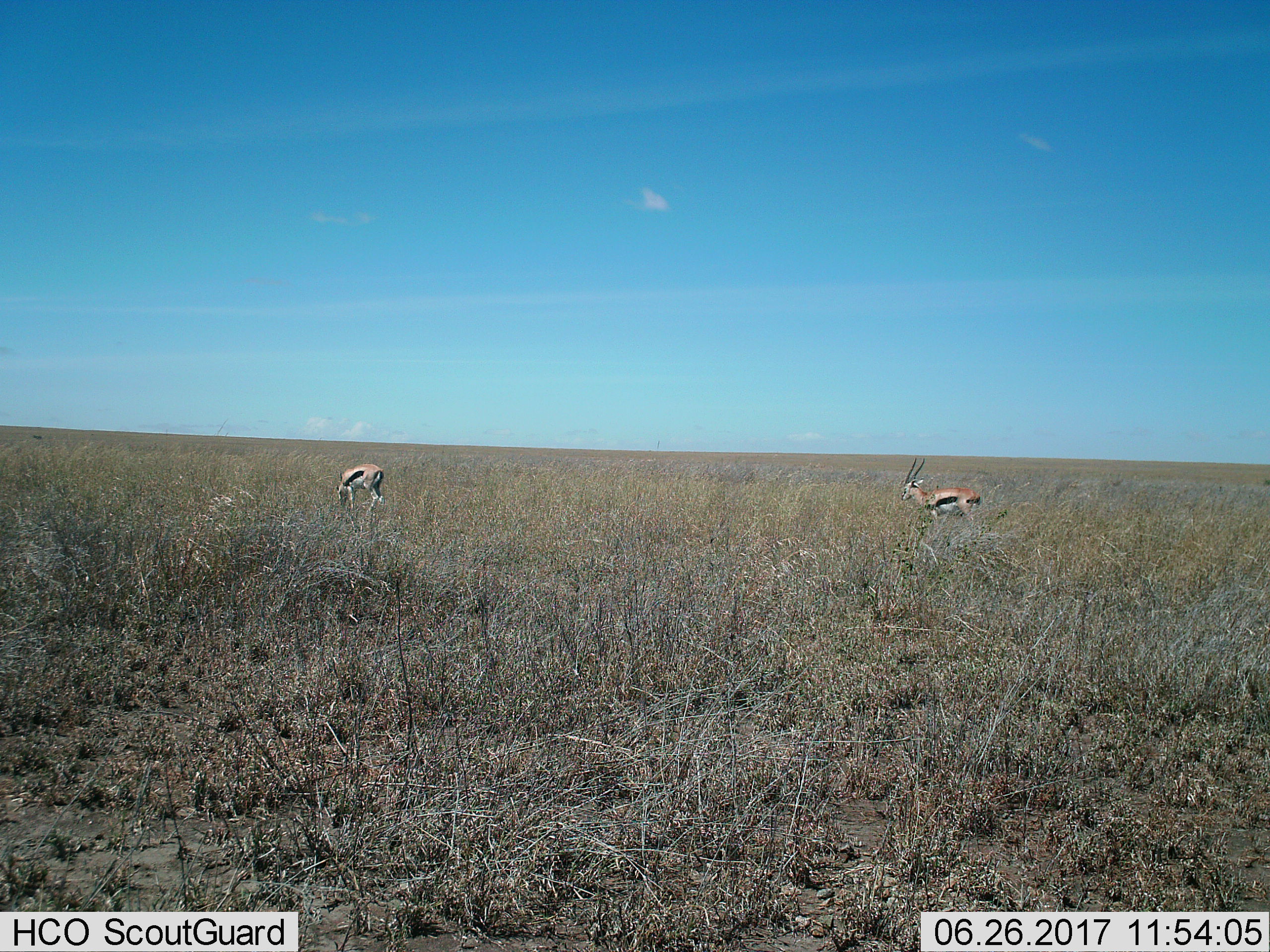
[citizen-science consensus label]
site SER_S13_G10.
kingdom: Animalia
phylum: Chordata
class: Mammalia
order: Artiodactyla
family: Bovidae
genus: Eudorcas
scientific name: Eudorcas thomsonii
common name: thomson's gazelle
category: gazellethomsons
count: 2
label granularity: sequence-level